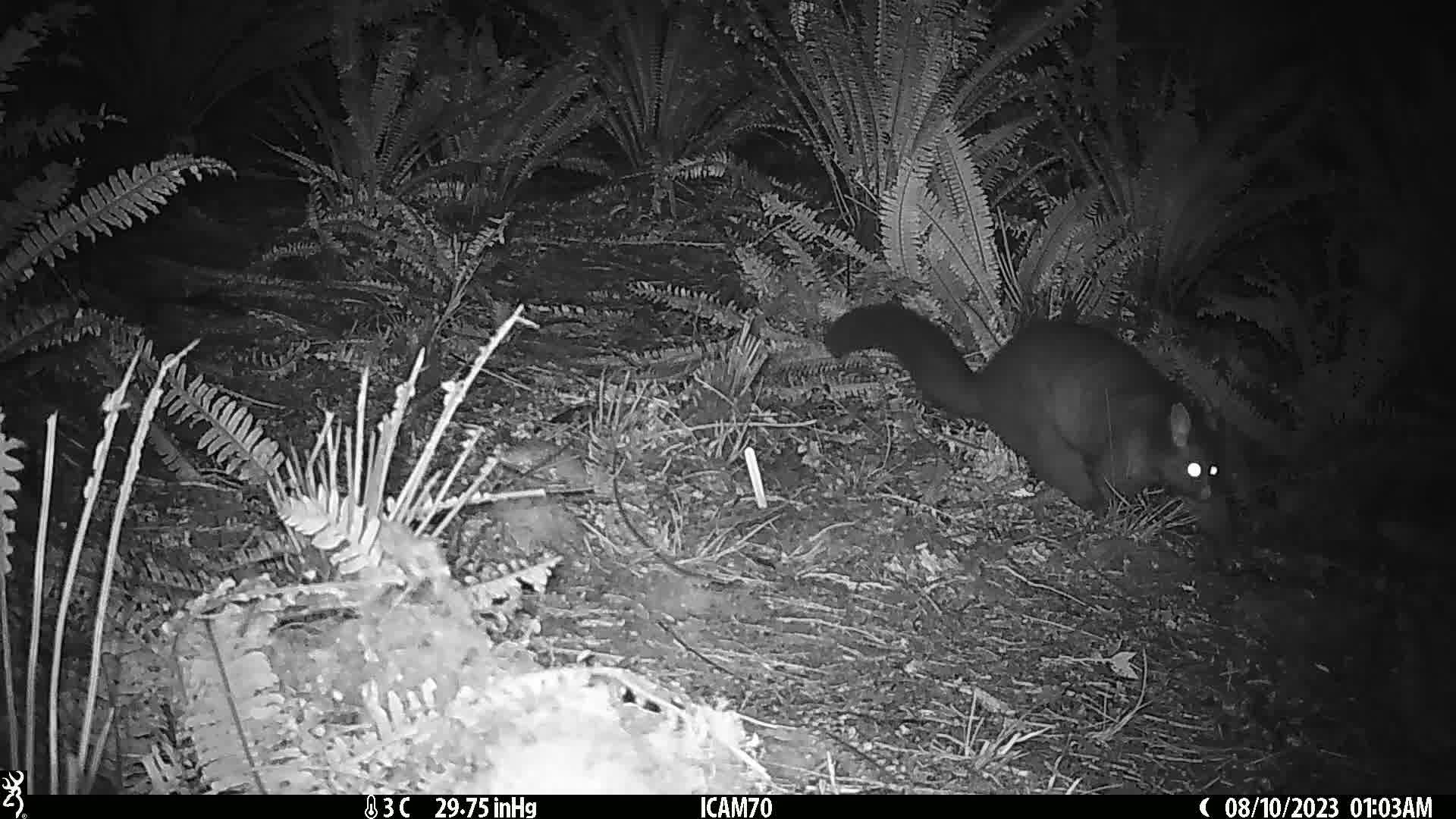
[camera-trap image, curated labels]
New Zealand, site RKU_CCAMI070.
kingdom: Animalia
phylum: Chordata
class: Mammalia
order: Diprotodontia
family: Phalangeridae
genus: Trichosurus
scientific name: Trichosurus vulpecula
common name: common brushtail possum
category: possum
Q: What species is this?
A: Possum (common brushtail possum) (Trichosurus vulpecula).